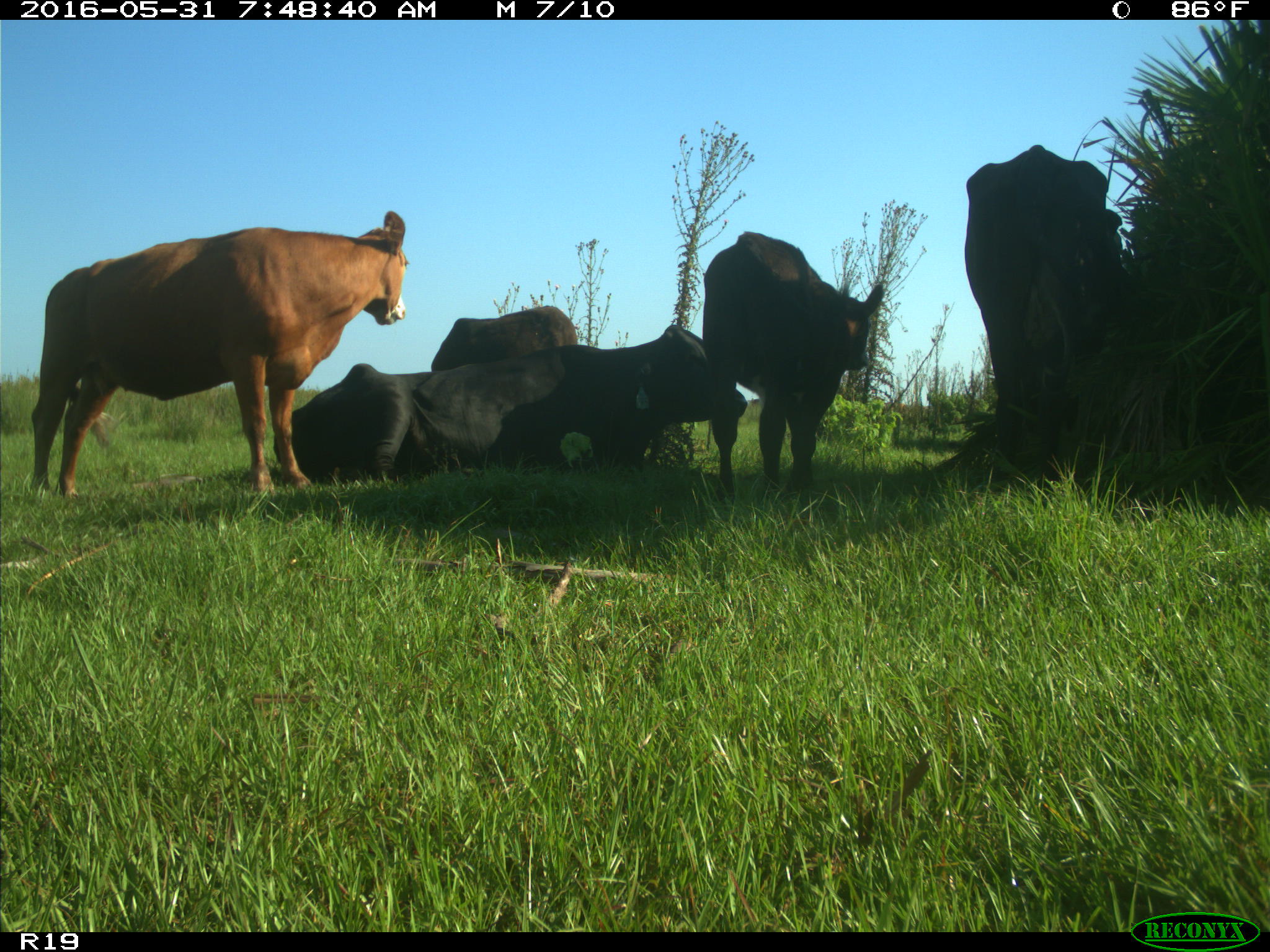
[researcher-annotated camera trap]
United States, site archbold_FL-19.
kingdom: Animalia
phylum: Chordata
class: Mammalia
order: Artiodactyla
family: Bovidae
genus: Bos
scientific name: Bos taurus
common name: domestic cow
Bos taurus (domestic cow).